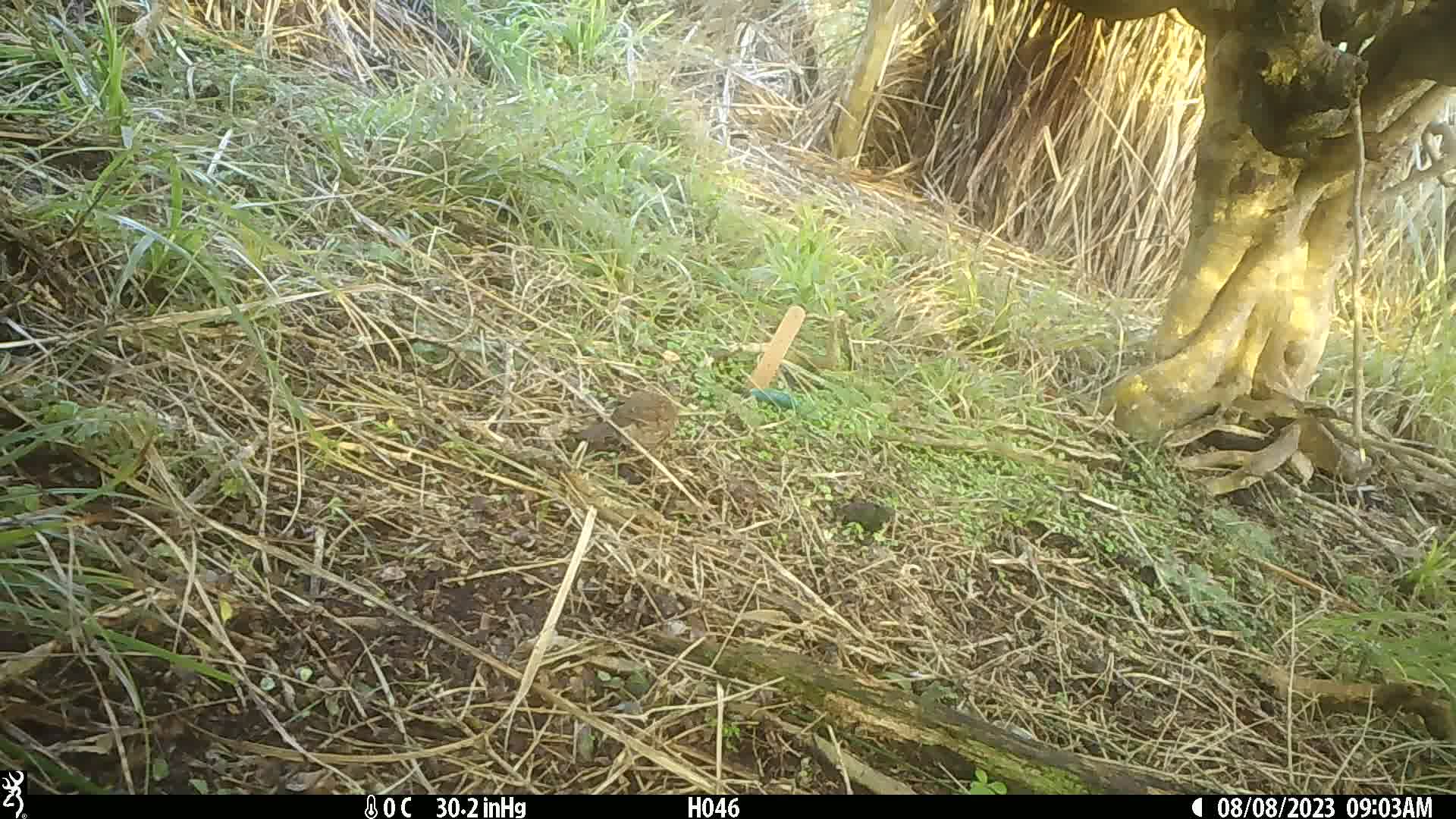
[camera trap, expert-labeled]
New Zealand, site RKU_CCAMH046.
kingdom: Animalia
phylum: Chordata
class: Aves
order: Passeriformes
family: Prunellidae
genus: Prunella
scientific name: Prunella modularis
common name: dunnock